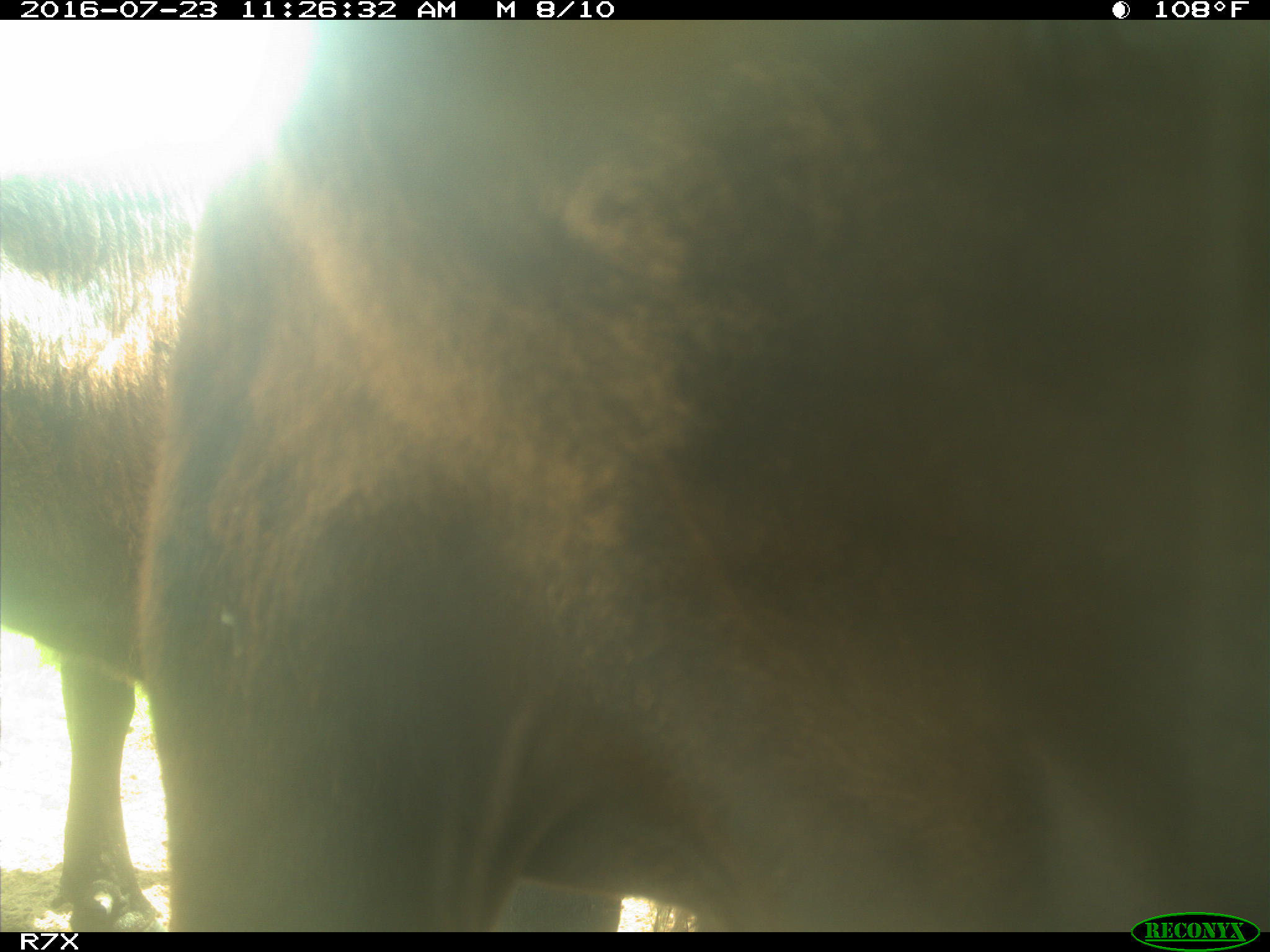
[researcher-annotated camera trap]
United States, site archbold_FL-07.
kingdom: Animalia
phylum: Chordata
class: Mammalia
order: Artiodactyla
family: Bovidae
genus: Bos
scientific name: Bos taurus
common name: domestic cow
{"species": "Bos taurus (domestic cow)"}